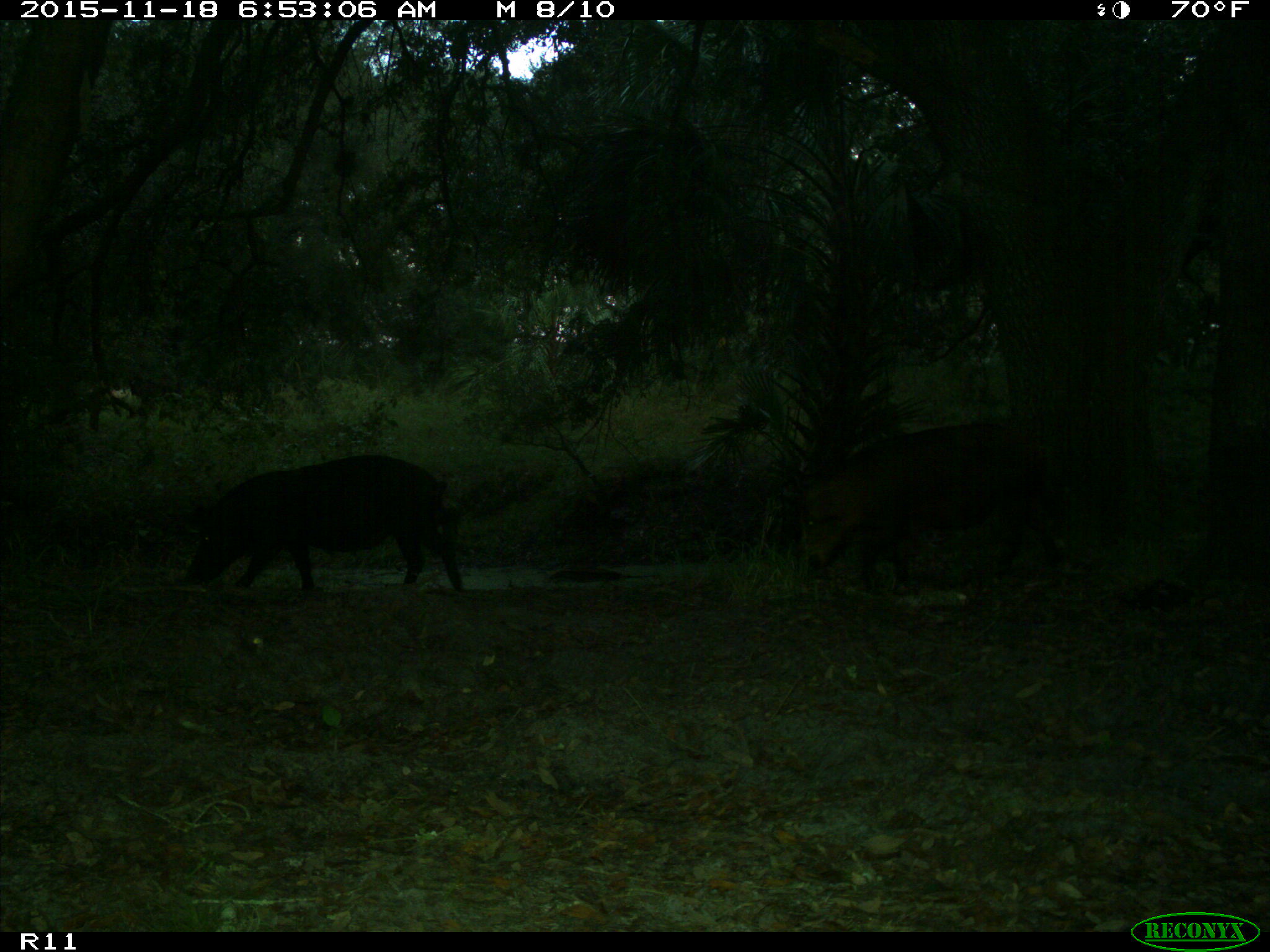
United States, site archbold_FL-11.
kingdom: Animalia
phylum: Chordata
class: Mammalia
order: Artiodactyla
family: Suidae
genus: Sus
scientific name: Sus scrofa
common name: wild boar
Sus scrofa (wild boar).